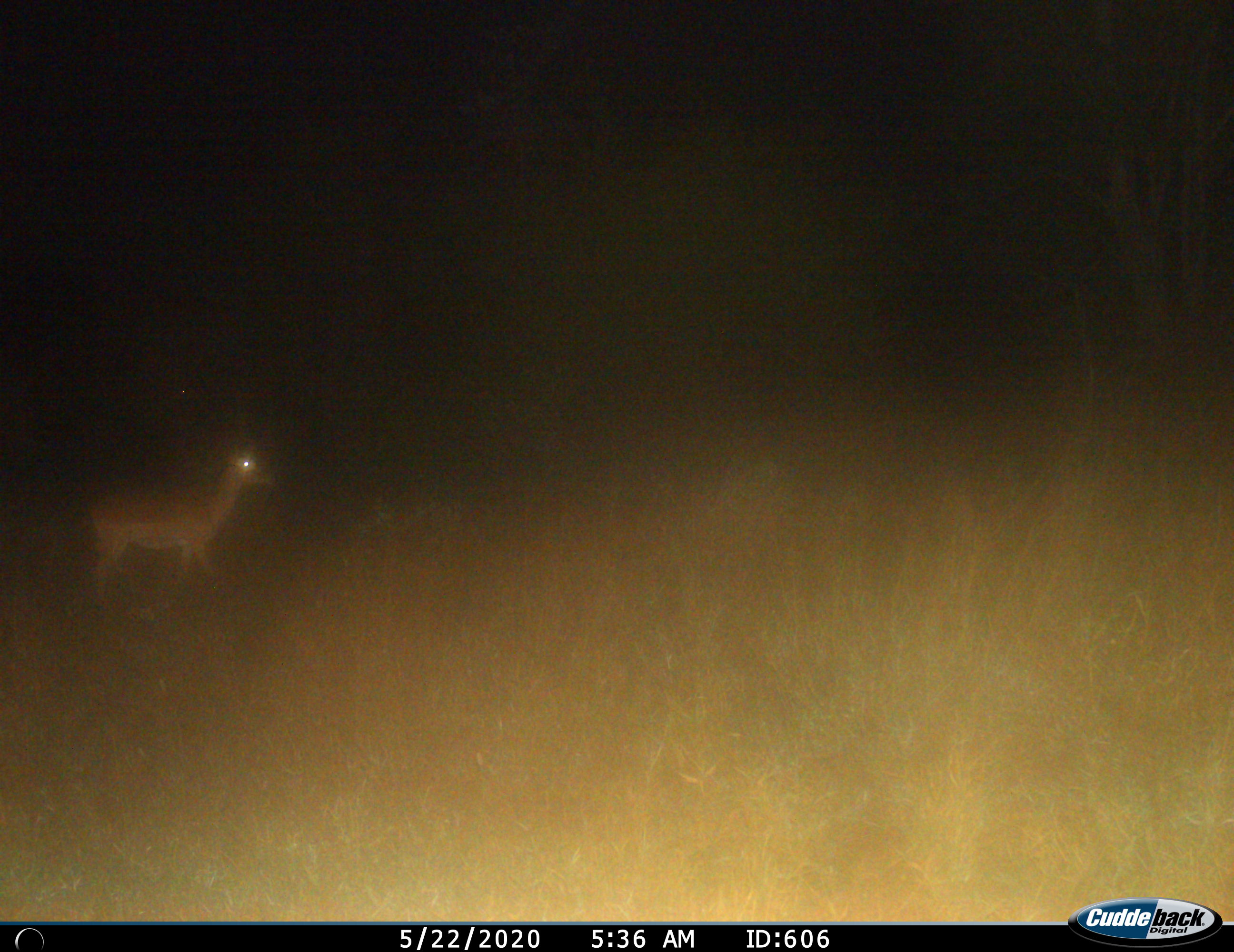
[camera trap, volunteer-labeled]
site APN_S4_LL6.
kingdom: Animalia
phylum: Chordata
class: Mammalia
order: Artiodactyla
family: Bovidae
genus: Aepyceros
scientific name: Aepyceros melampus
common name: impala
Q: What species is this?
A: Impala (Aepyceros melampus).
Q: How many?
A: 1.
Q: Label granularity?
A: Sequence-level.